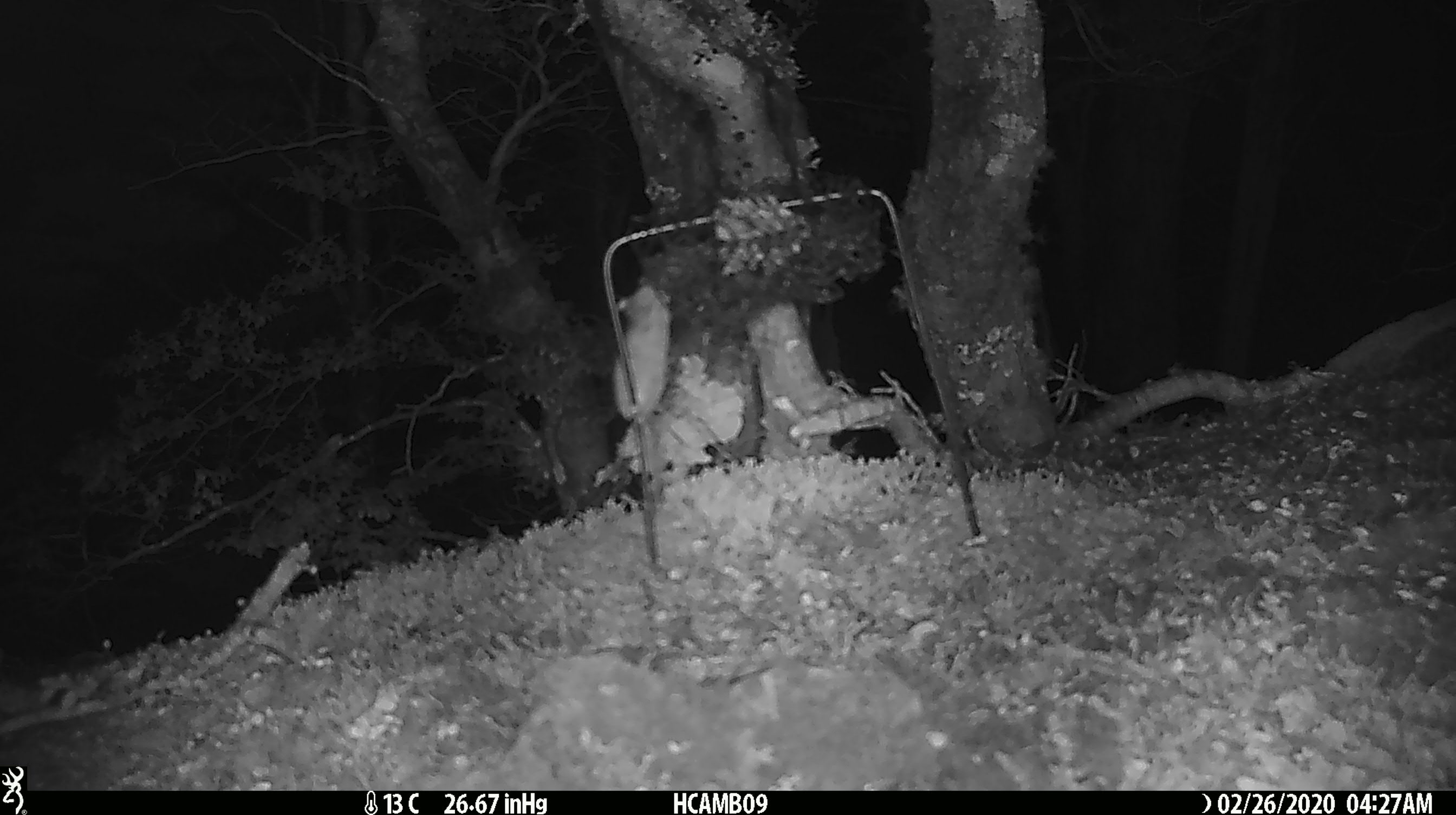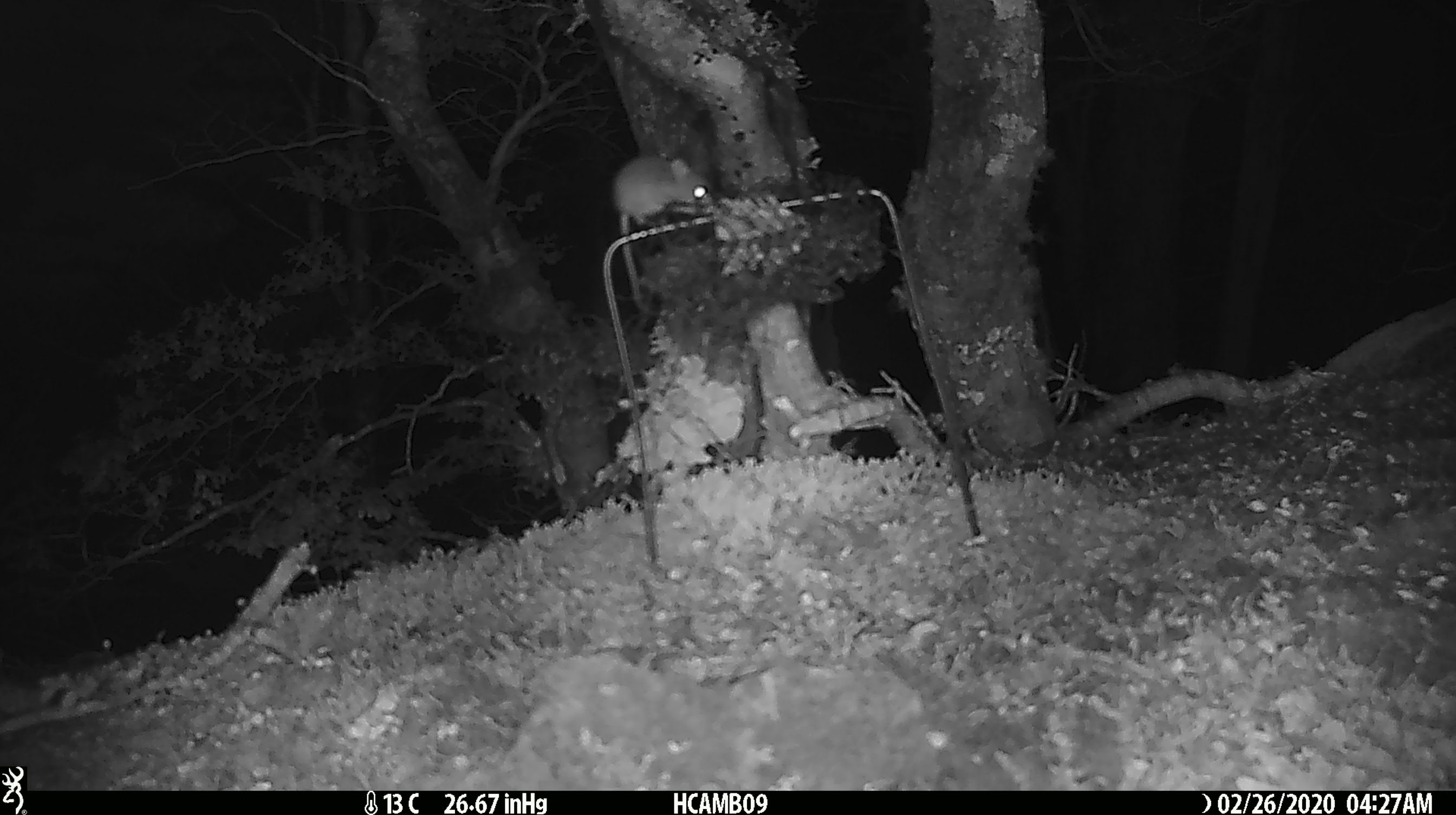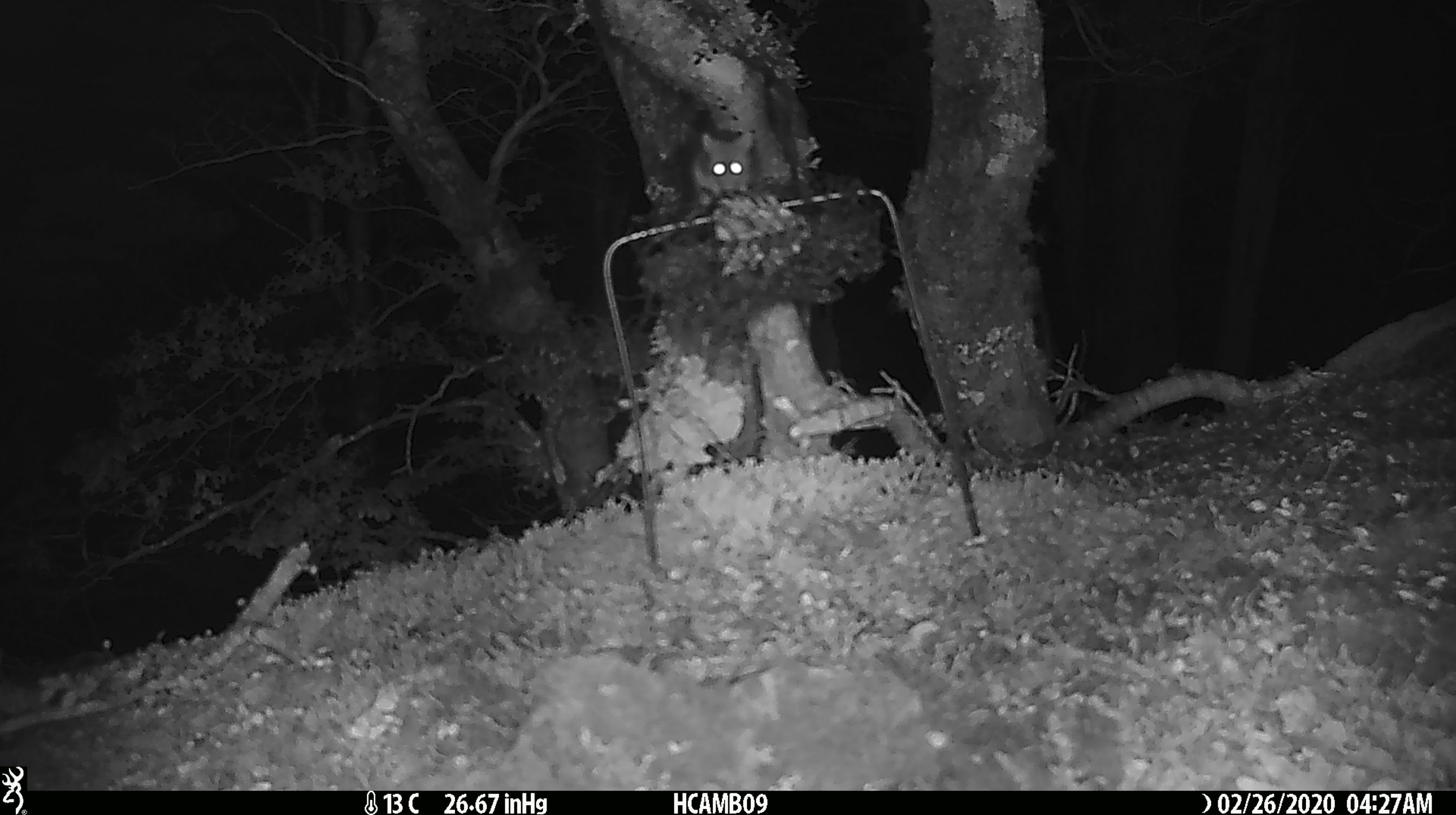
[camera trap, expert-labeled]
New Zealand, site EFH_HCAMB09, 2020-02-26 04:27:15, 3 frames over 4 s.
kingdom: Animalia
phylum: Chordata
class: Mammalia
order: Rodentia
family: Muridae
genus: Mus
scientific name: Mus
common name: mouse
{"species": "mouse (Mus)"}